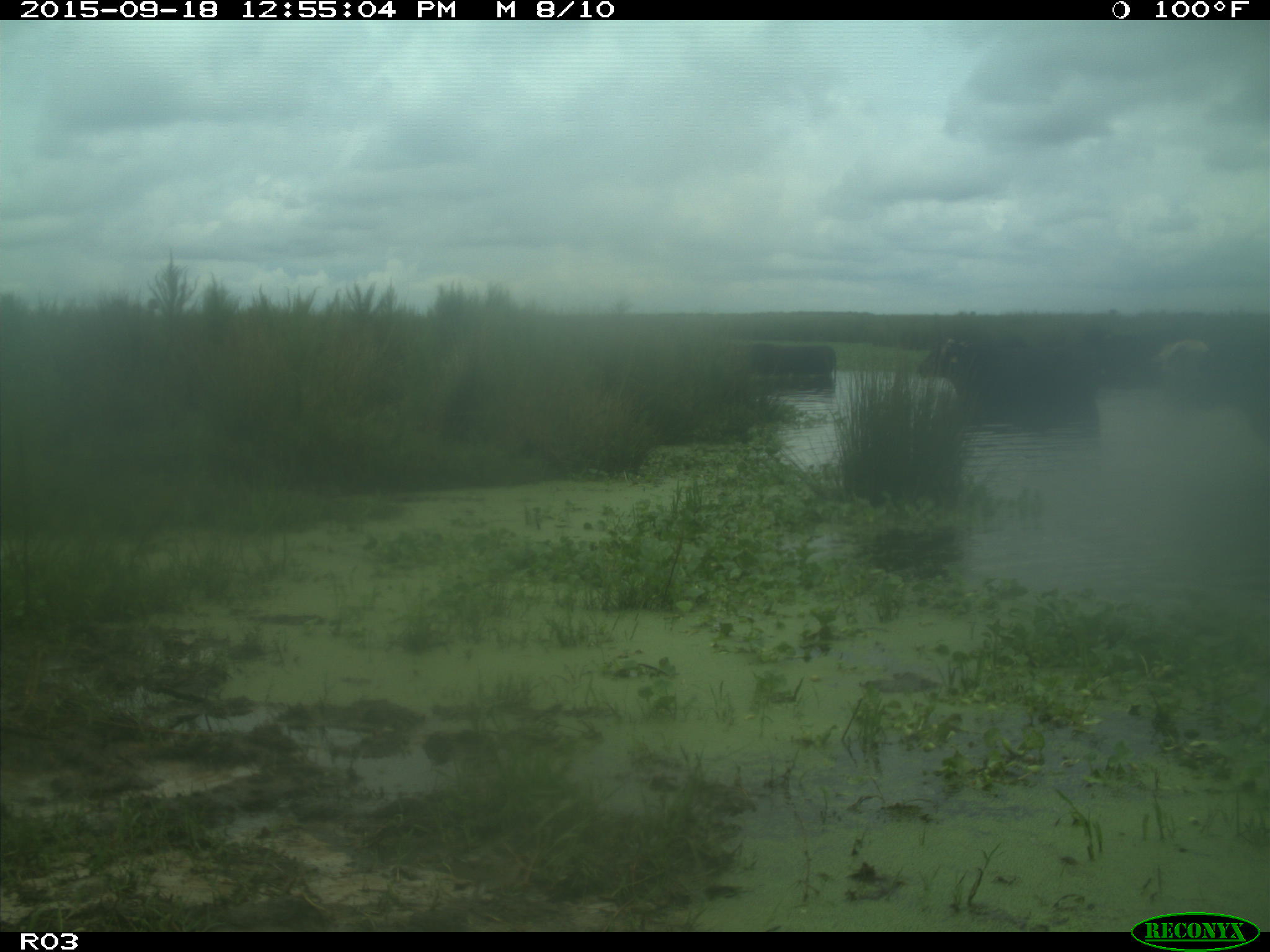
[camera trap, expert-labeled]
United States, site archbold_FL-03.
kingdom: Animalia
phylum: Chordata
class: Mammalia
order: Artiodactyla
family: Bovidae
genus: Bos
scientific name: Bos taurus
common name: domestic cow